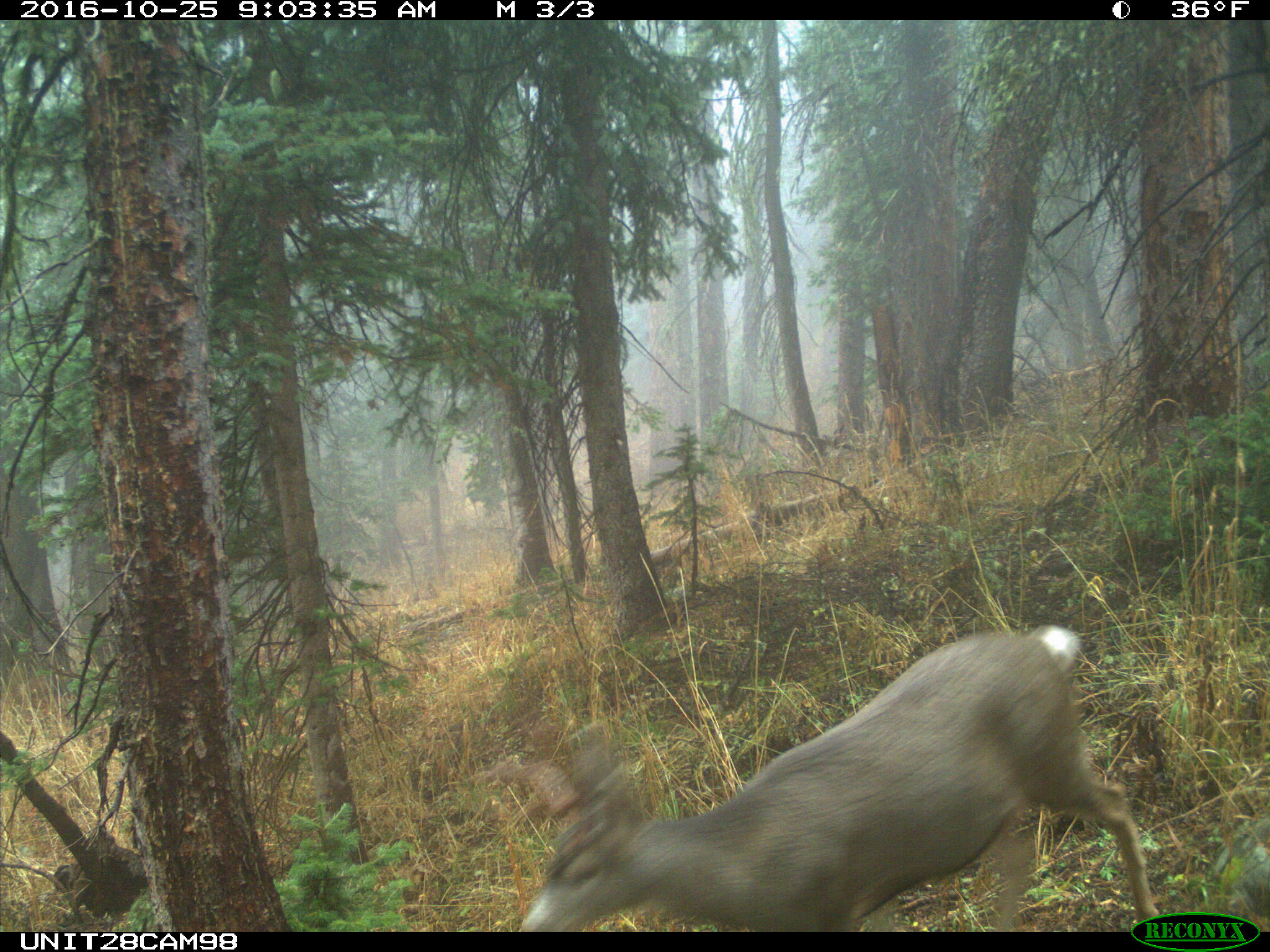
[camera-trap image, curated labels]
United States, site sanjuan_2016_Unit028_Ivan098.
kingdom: Animalia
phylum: Chordata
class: Mammalia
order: Artiodactyla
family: Cervidae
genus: Odocoileus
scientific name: Odocoileus hemionus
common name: mule deer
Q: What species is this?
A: Odocoileus hemionus (mule deer).